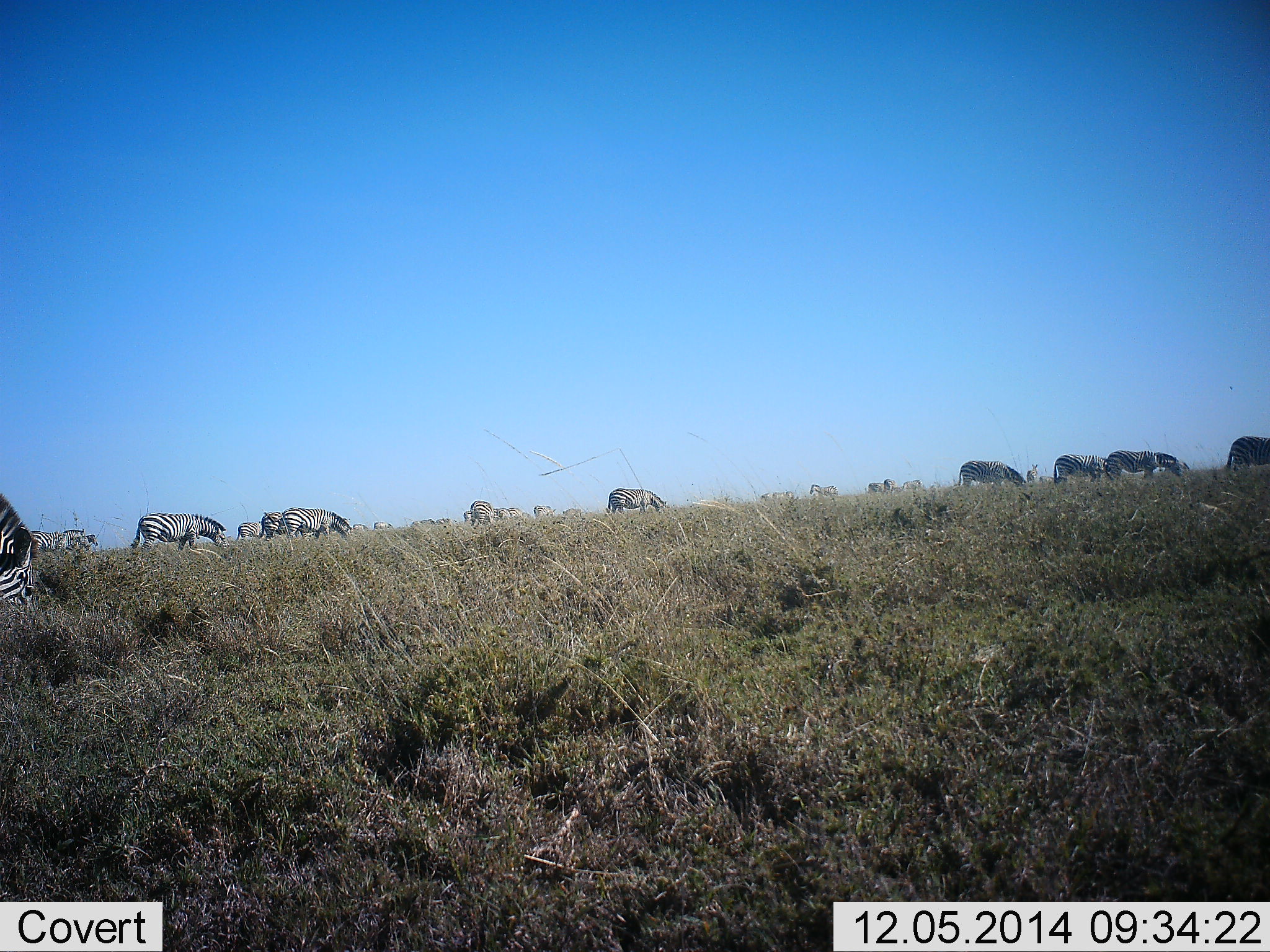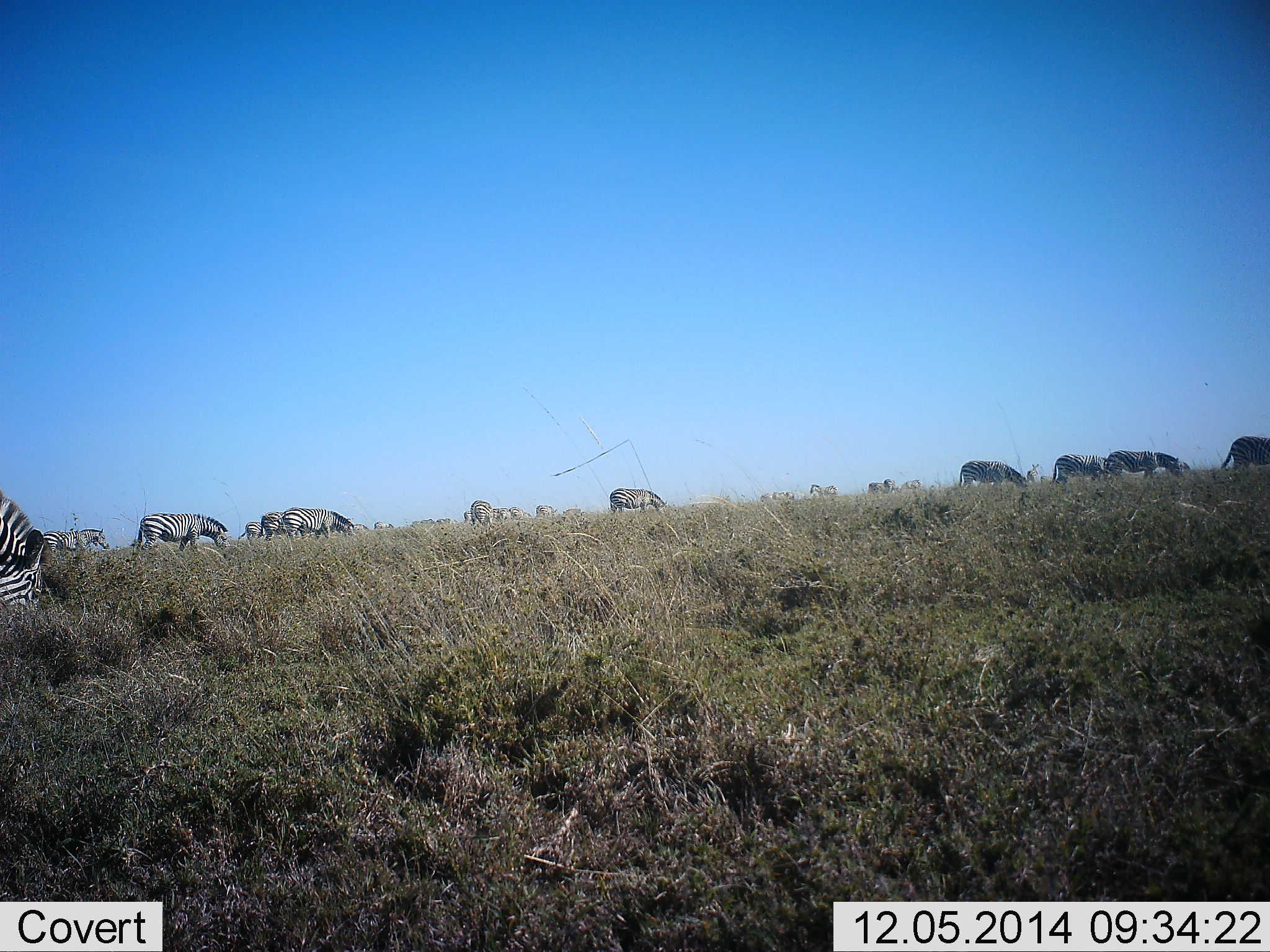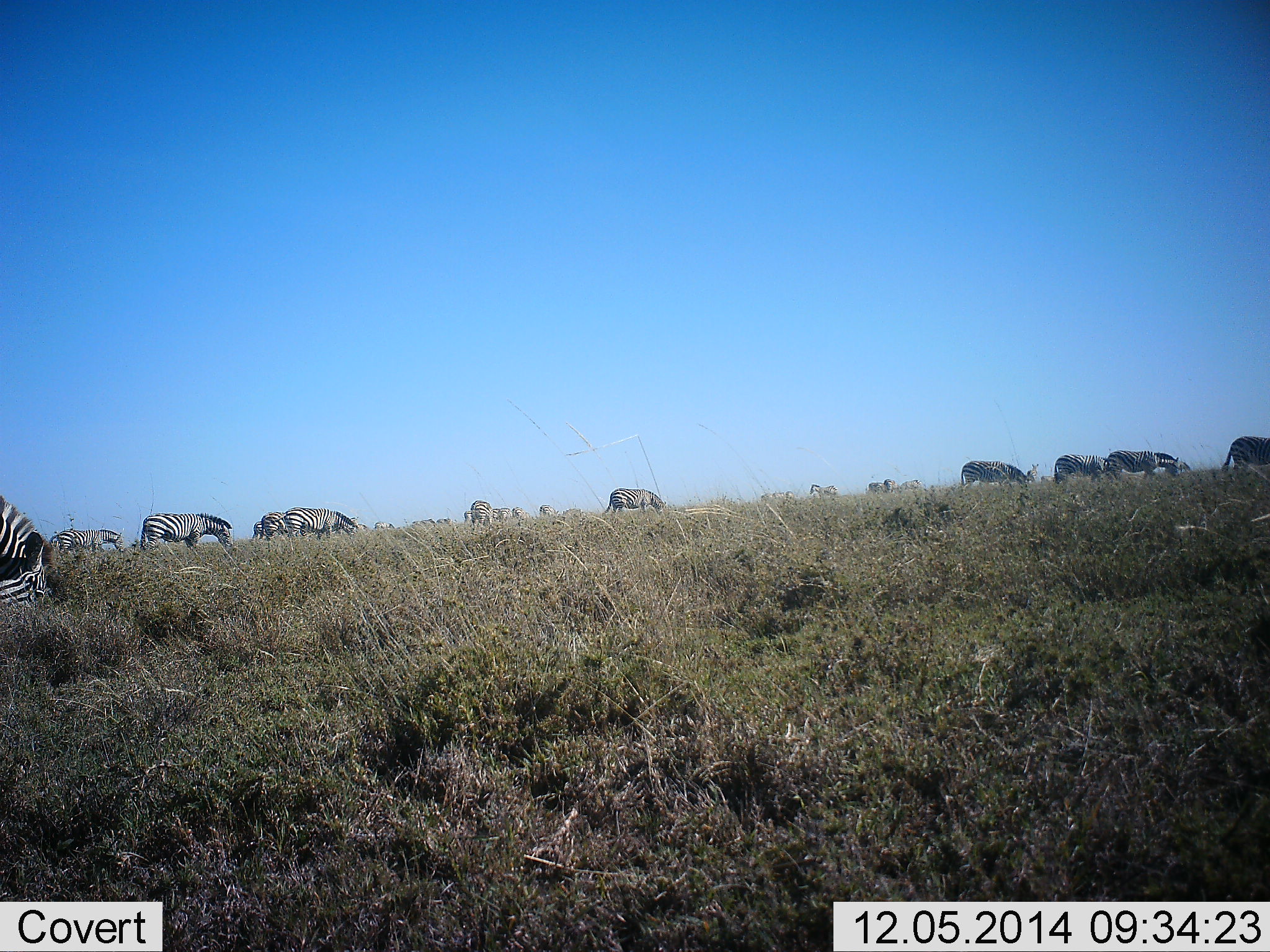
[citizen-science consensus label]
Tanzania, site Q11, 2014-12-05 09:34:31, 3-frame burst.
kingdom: Animalia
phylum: Chordata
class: Mammalia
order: Perissodactyla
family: Equidae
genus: Equus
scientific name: Equus quagga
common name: plains zebra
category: zebra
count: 11-50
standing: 20%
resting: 0%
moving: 30%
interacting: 0%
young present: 0%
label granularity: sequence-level